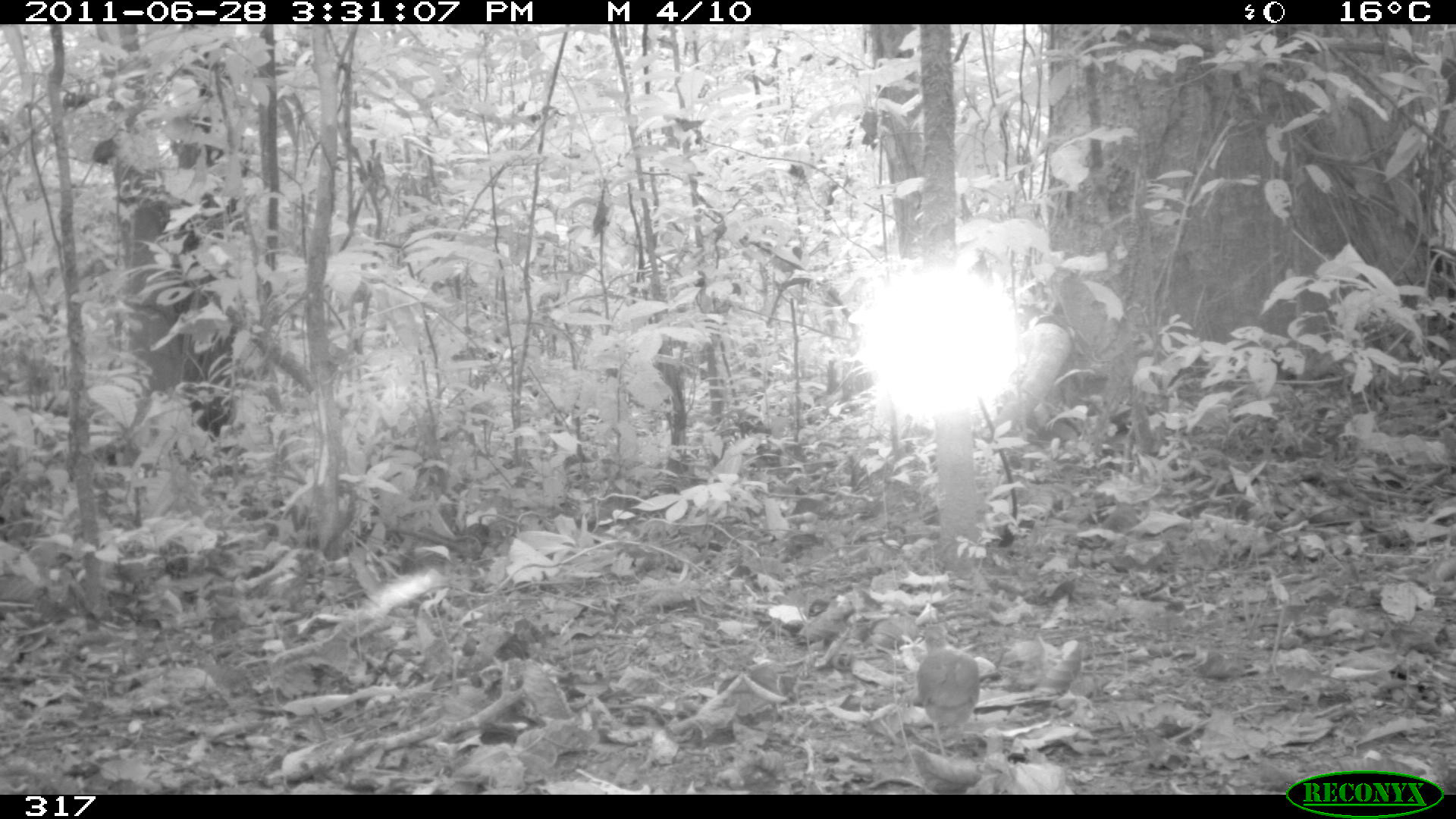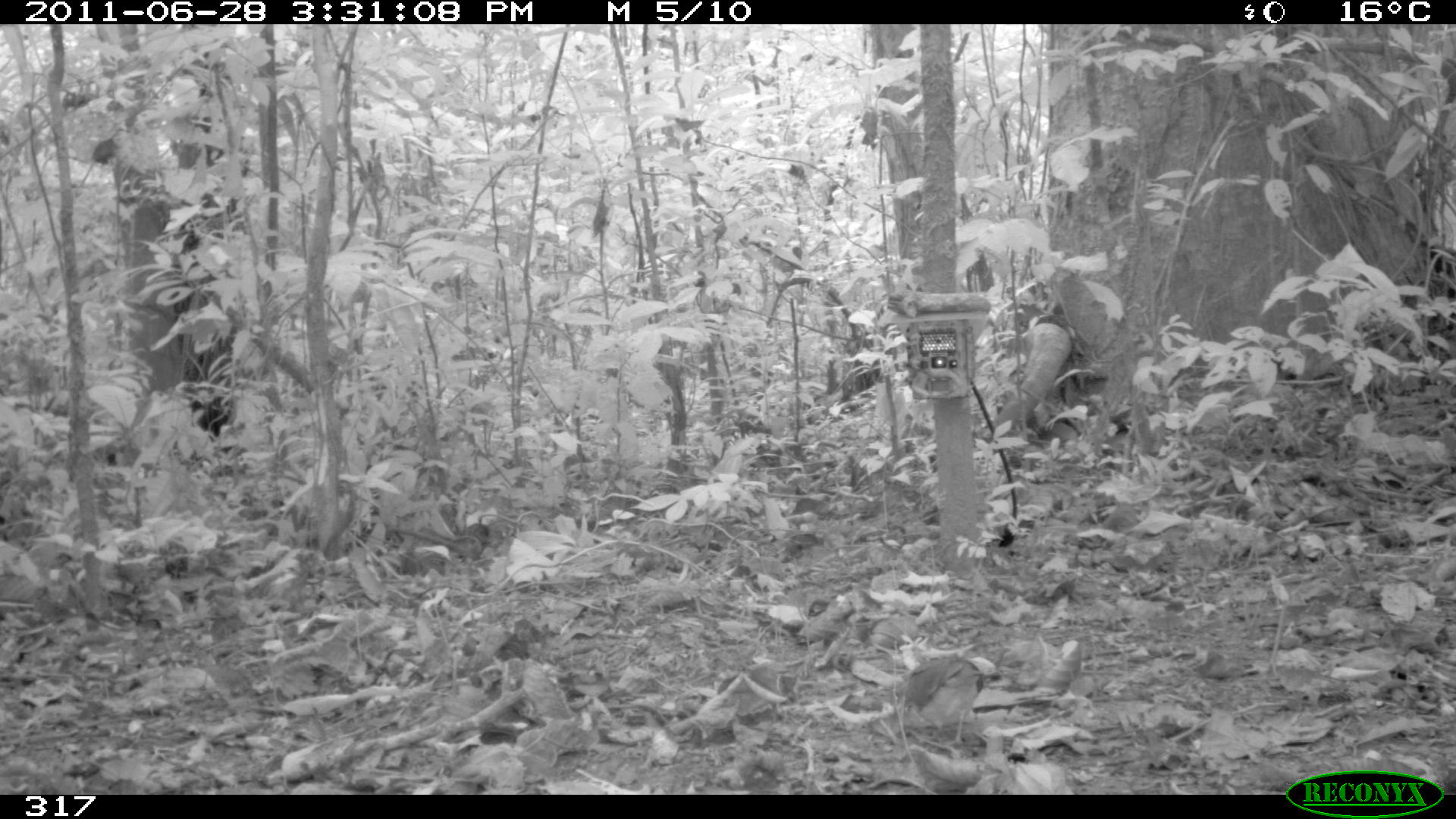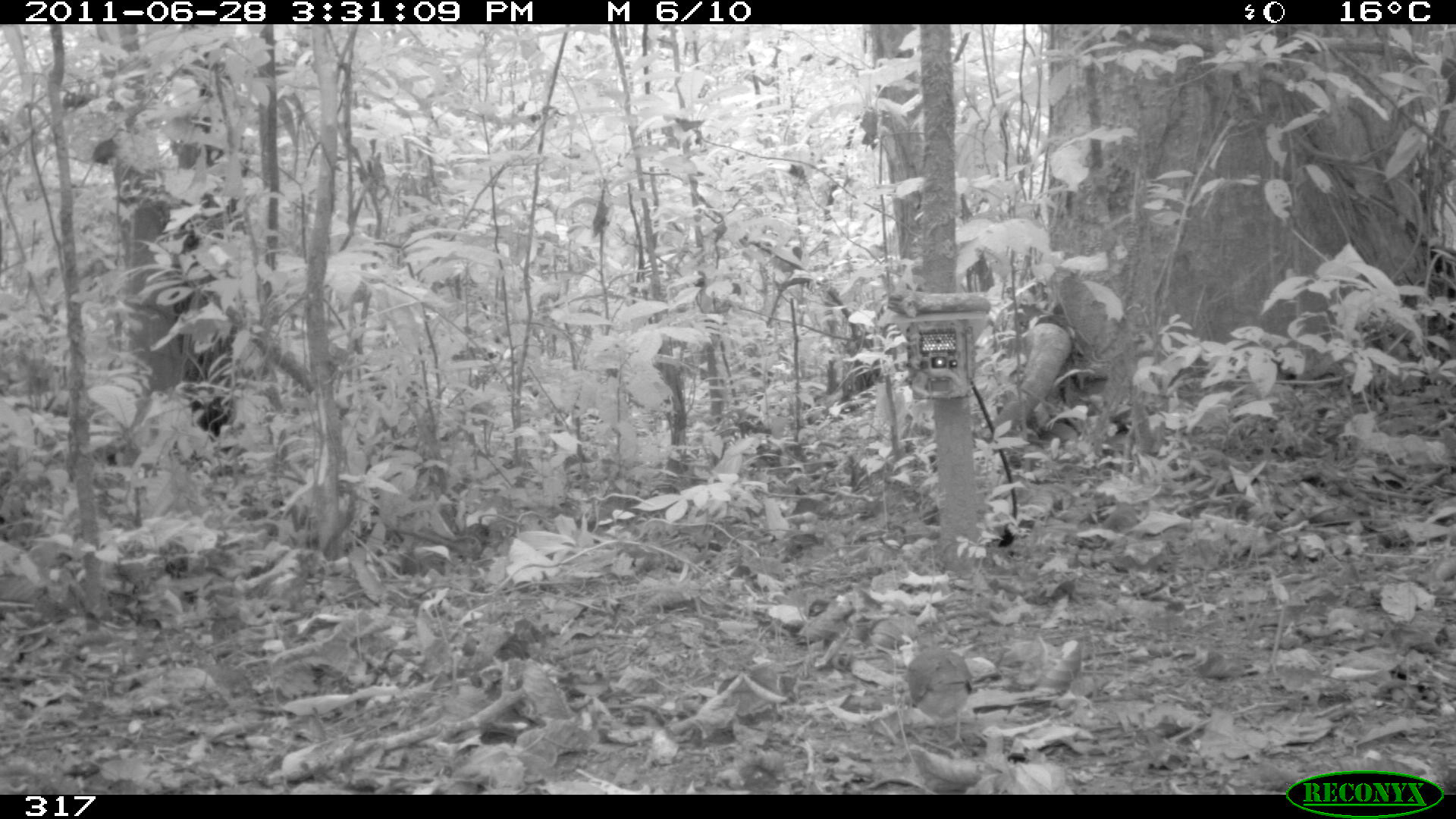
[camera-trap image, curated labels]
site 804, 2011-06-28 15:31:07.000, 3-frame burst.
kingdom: Animalia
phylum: Chordata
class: Aves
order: Columbiformes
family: Columbidae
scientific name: Columbidae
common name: dove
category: paloma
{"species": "paloma (dove) (Columbidae)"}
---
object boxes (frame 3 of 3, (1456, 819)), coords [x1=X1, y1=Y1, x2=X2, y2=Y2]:
paloma: [x1=905, y1=625, x2=982, y2=750]